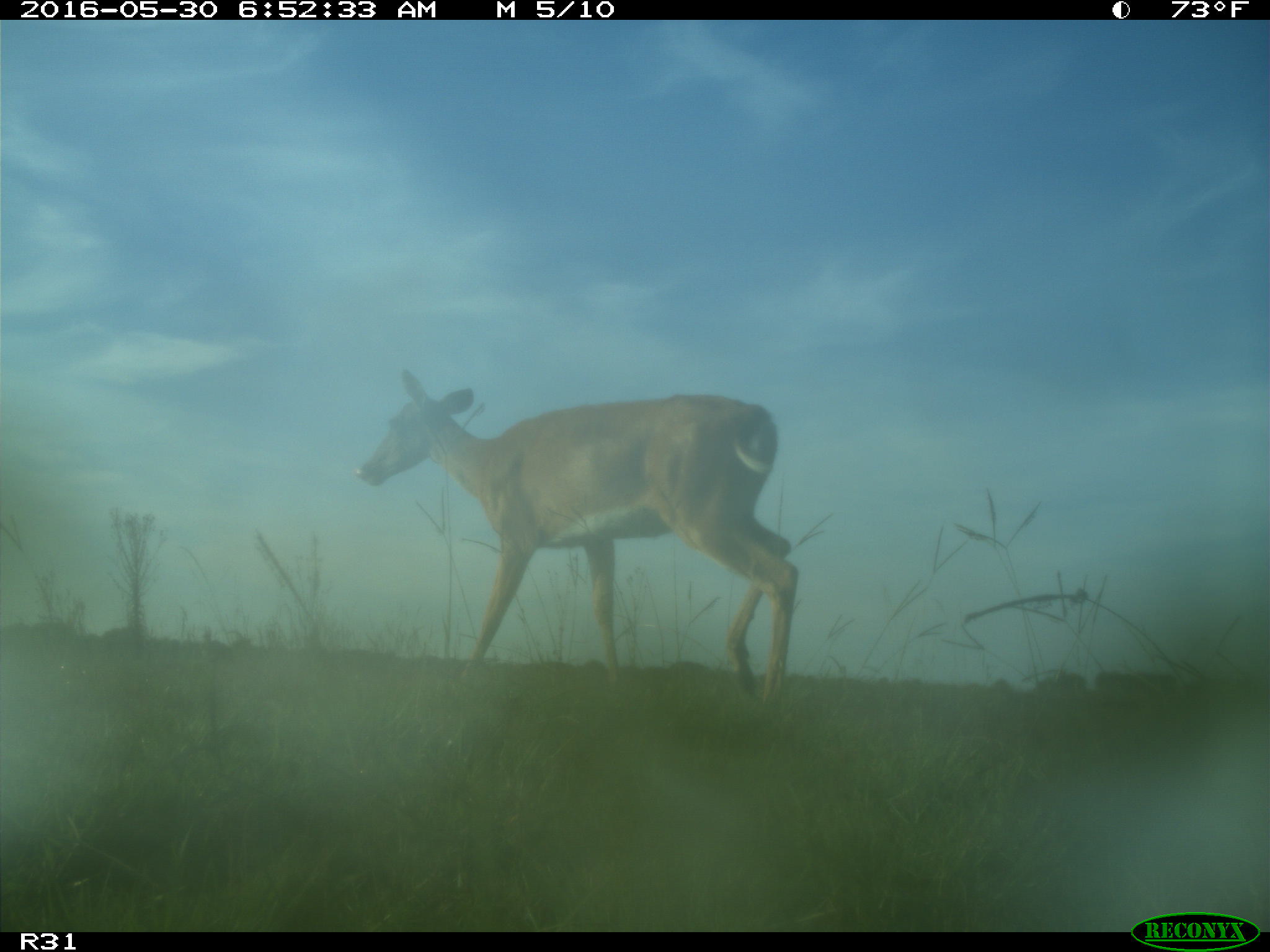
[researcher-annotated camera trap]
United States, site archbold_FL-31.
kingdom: Animalia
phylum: Chordata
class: Mammalia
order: Artiodactyla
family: Cervidae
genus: Odocoileus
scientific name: Odocoileus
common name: deer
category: unidentified deer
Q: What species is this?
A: Unidentified deer (deer) (Odocoileus).